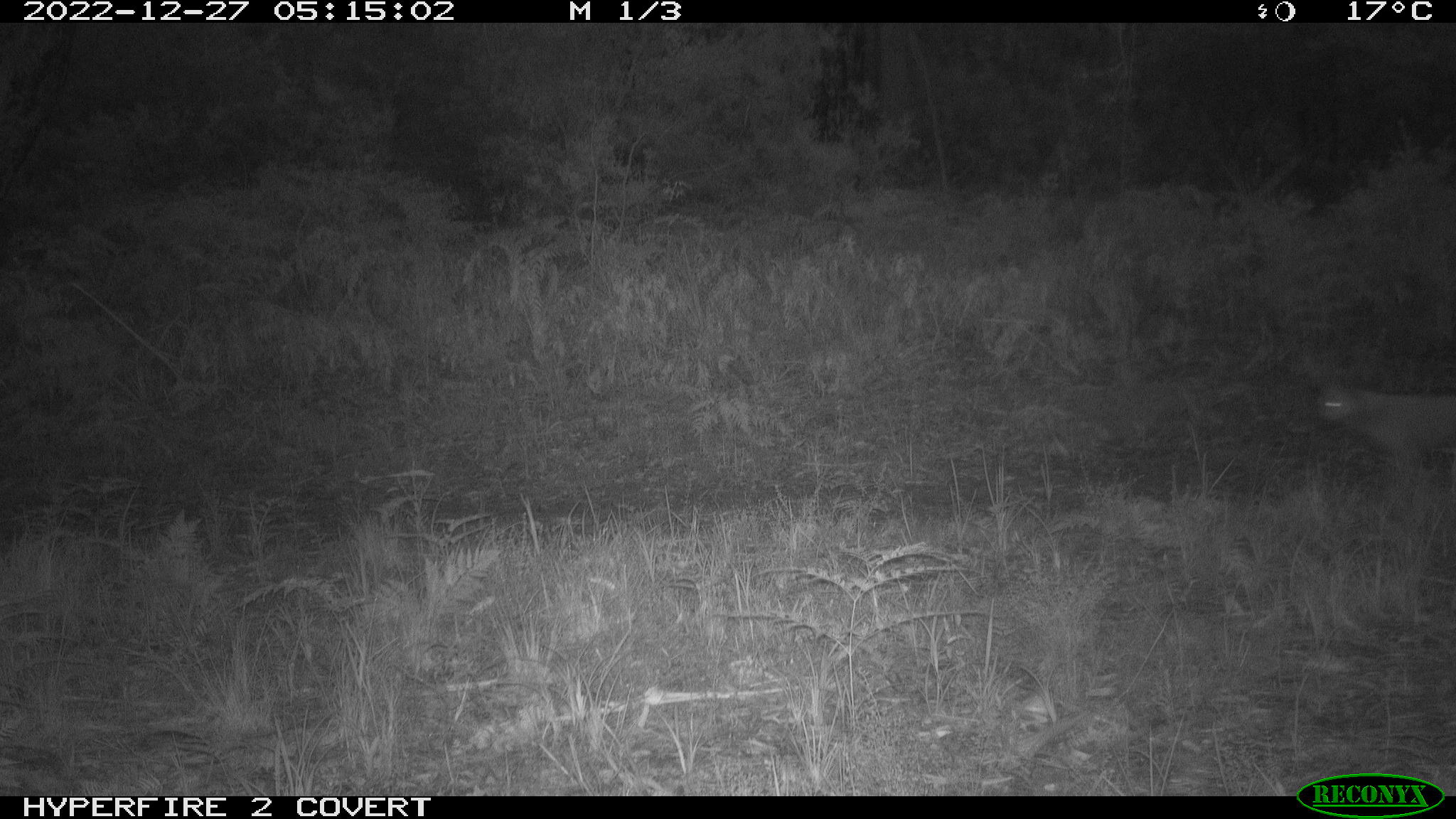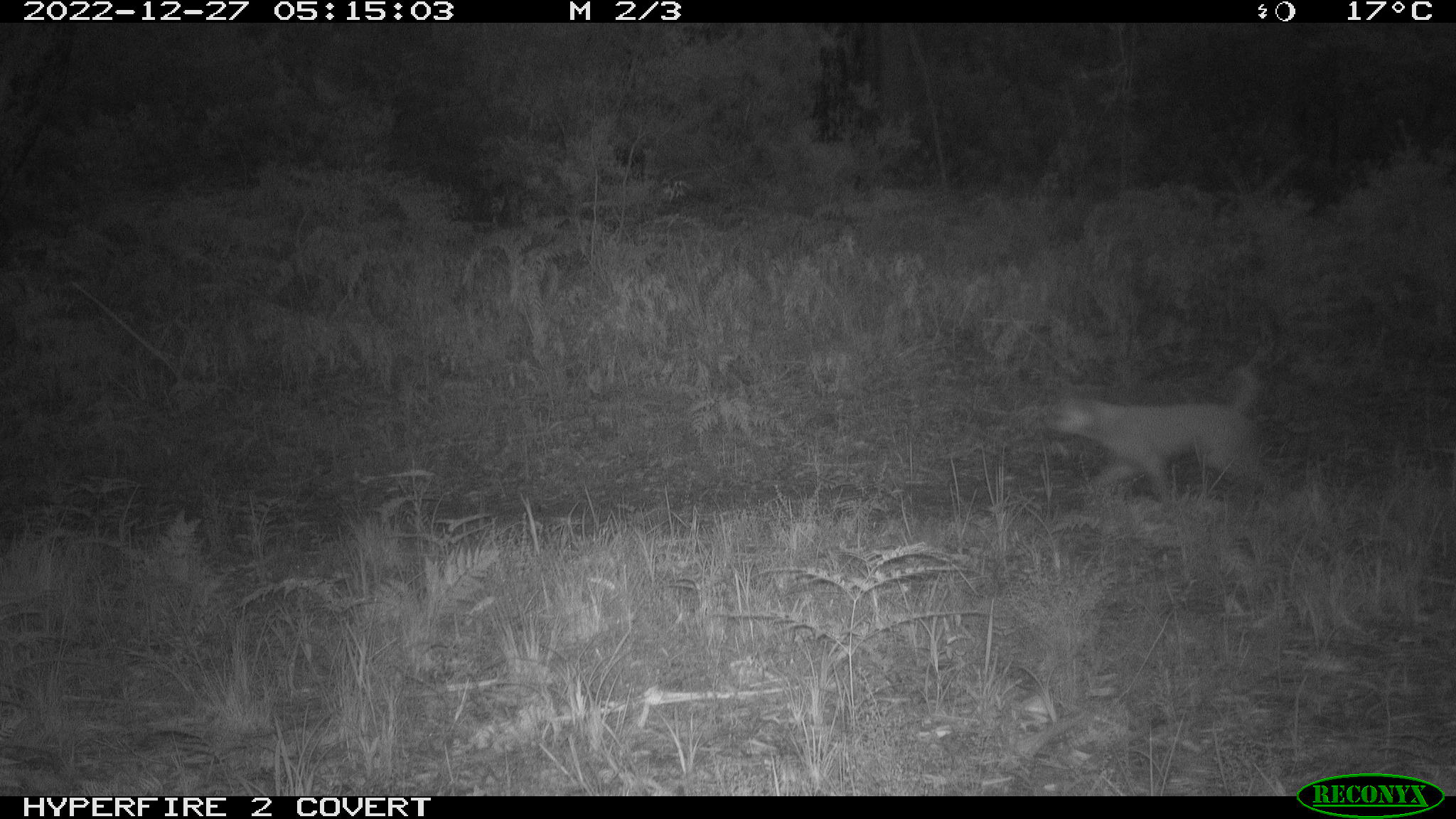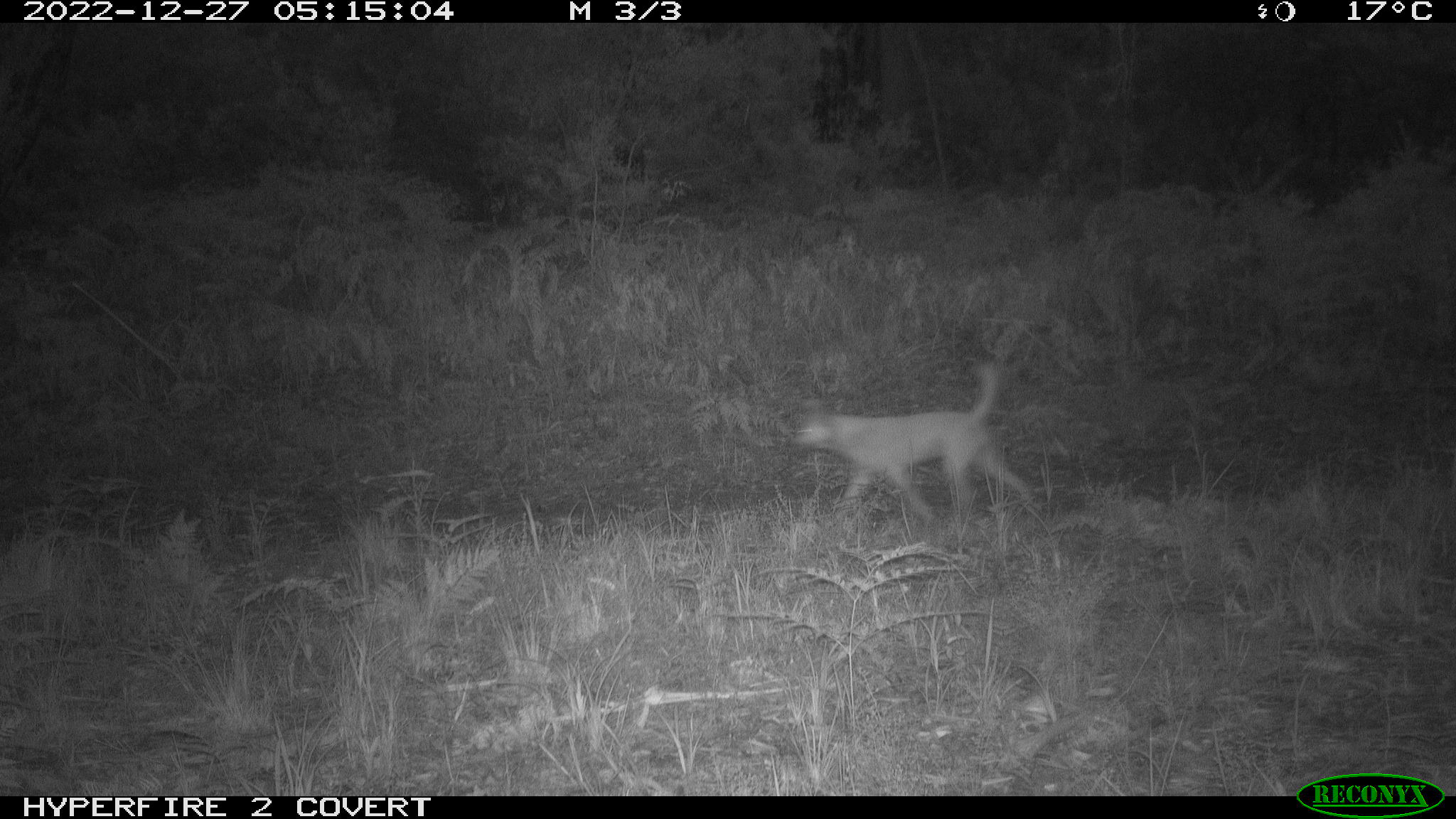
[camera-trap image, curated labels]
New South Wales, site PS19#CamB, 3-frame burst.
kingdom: Animalia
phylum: Chordata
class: Mammalia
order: Carnivora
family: Canidae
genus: Canis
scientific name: Canis familiaris dingo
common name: dingo